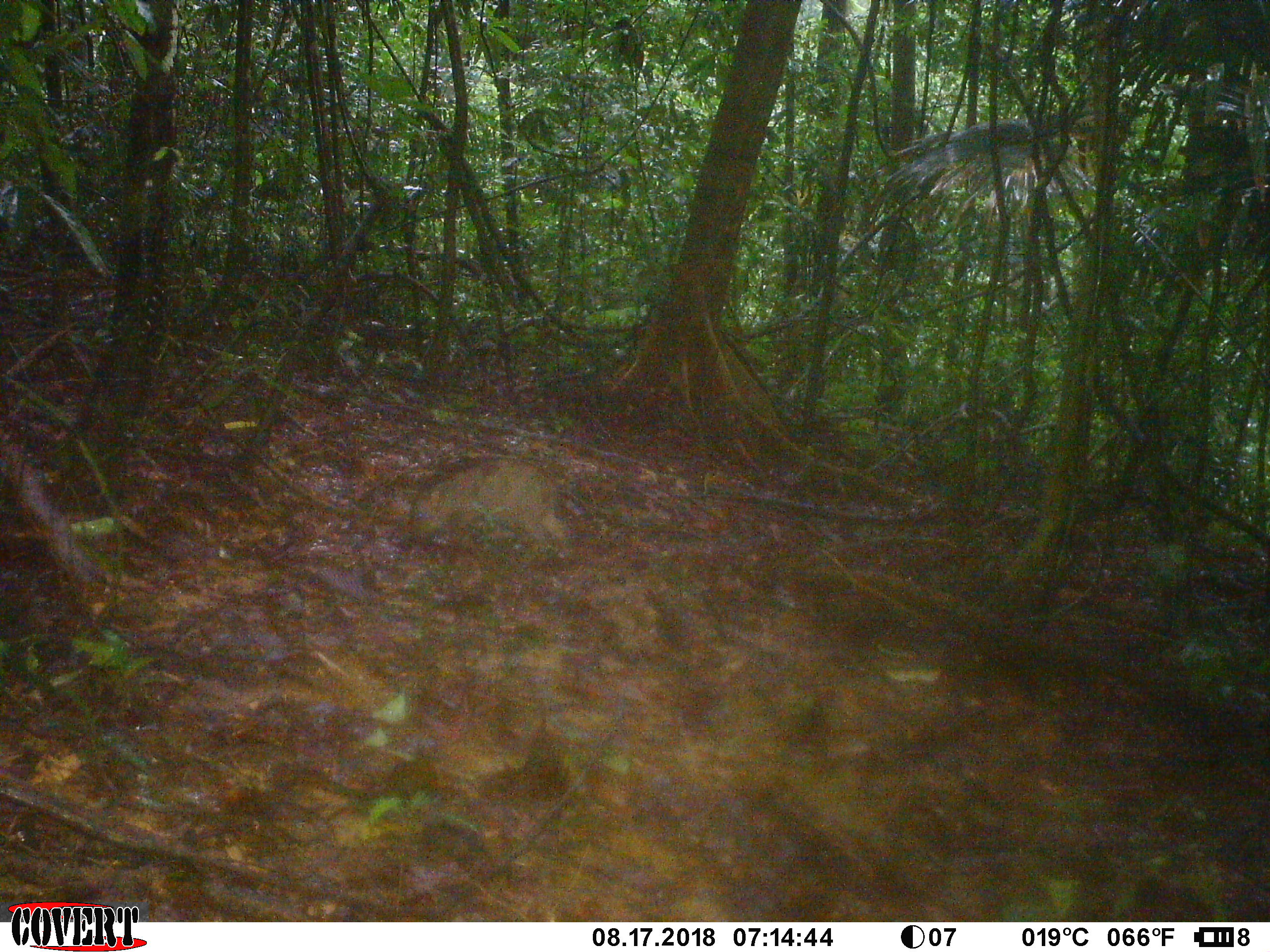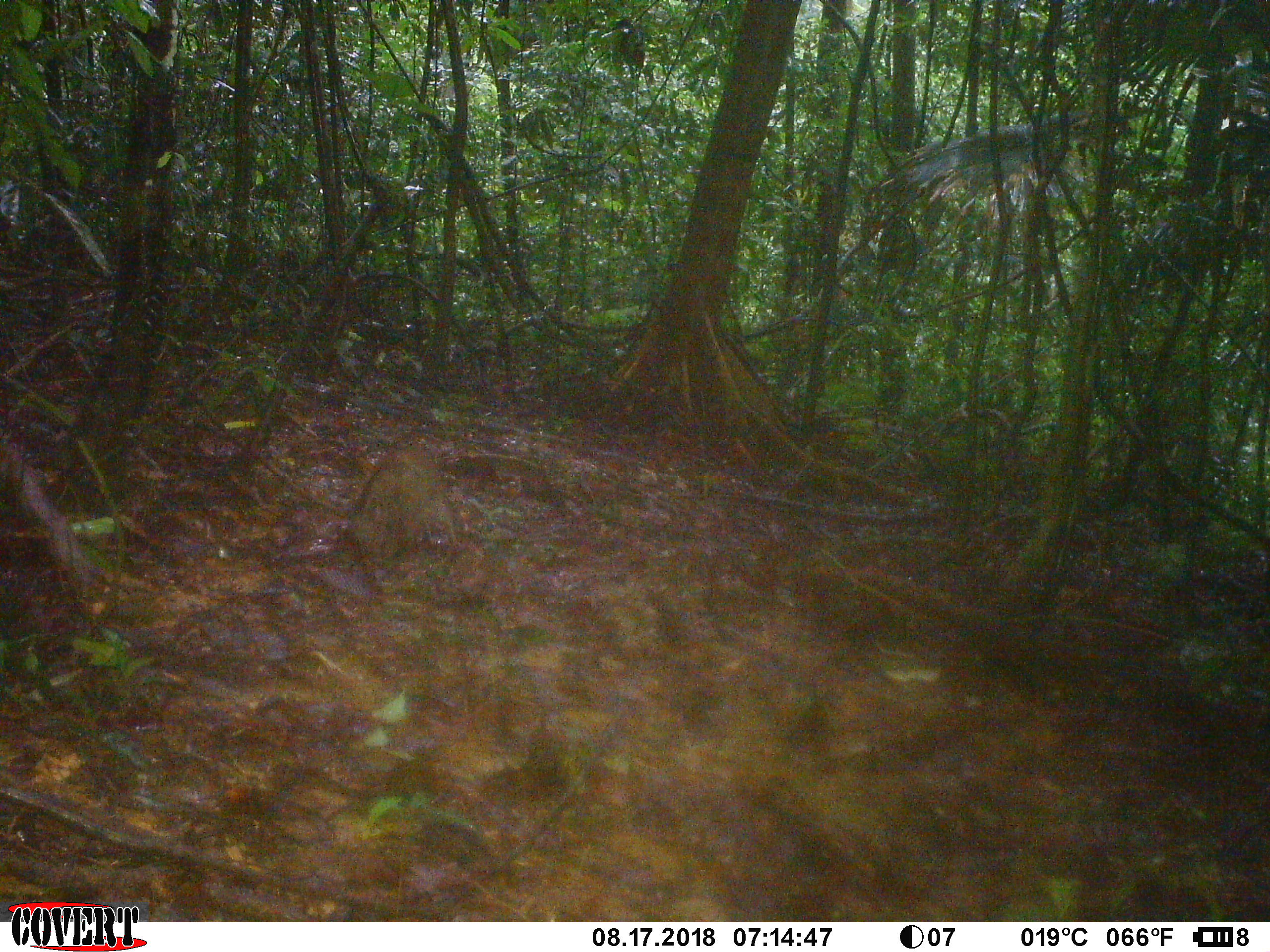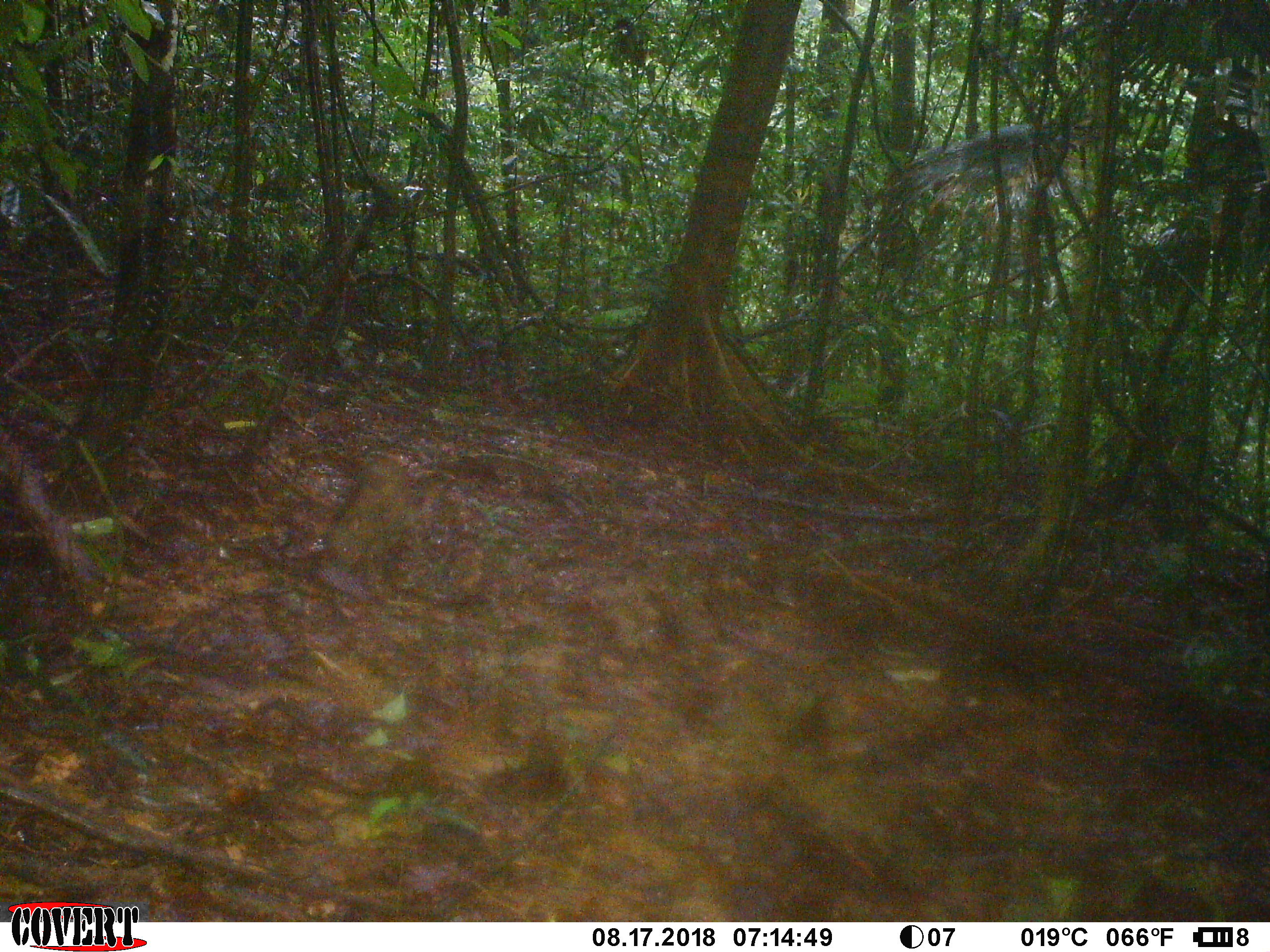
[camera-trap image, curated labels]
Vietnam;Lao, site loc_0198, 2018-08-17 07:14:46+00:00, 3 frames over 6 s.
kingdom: Animalia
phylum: Chordata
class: Mammalia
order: Artiodactyla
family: Suidae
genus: Sus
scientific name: Sus scrofa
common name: eurasian wild pig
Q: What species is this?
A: Eurasian wild pig (Sus scrofa).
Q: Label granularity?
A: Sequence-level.